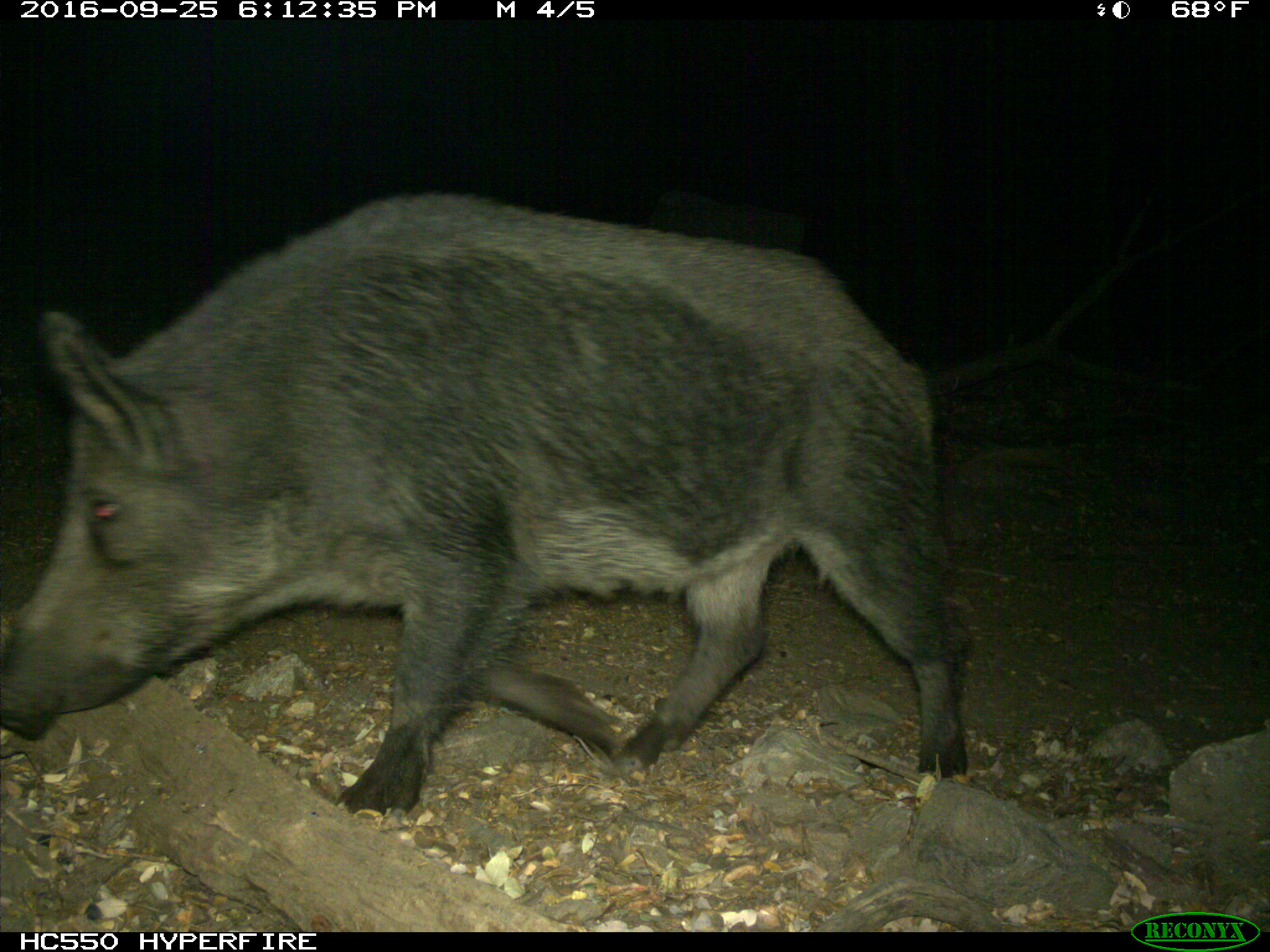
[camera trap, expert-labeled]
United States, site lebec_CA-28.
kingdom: Animalia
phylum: Chordata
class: Mammalia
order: Artiodactyla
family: Suidae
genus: Sus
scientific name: Sus scrofa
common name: wild boar